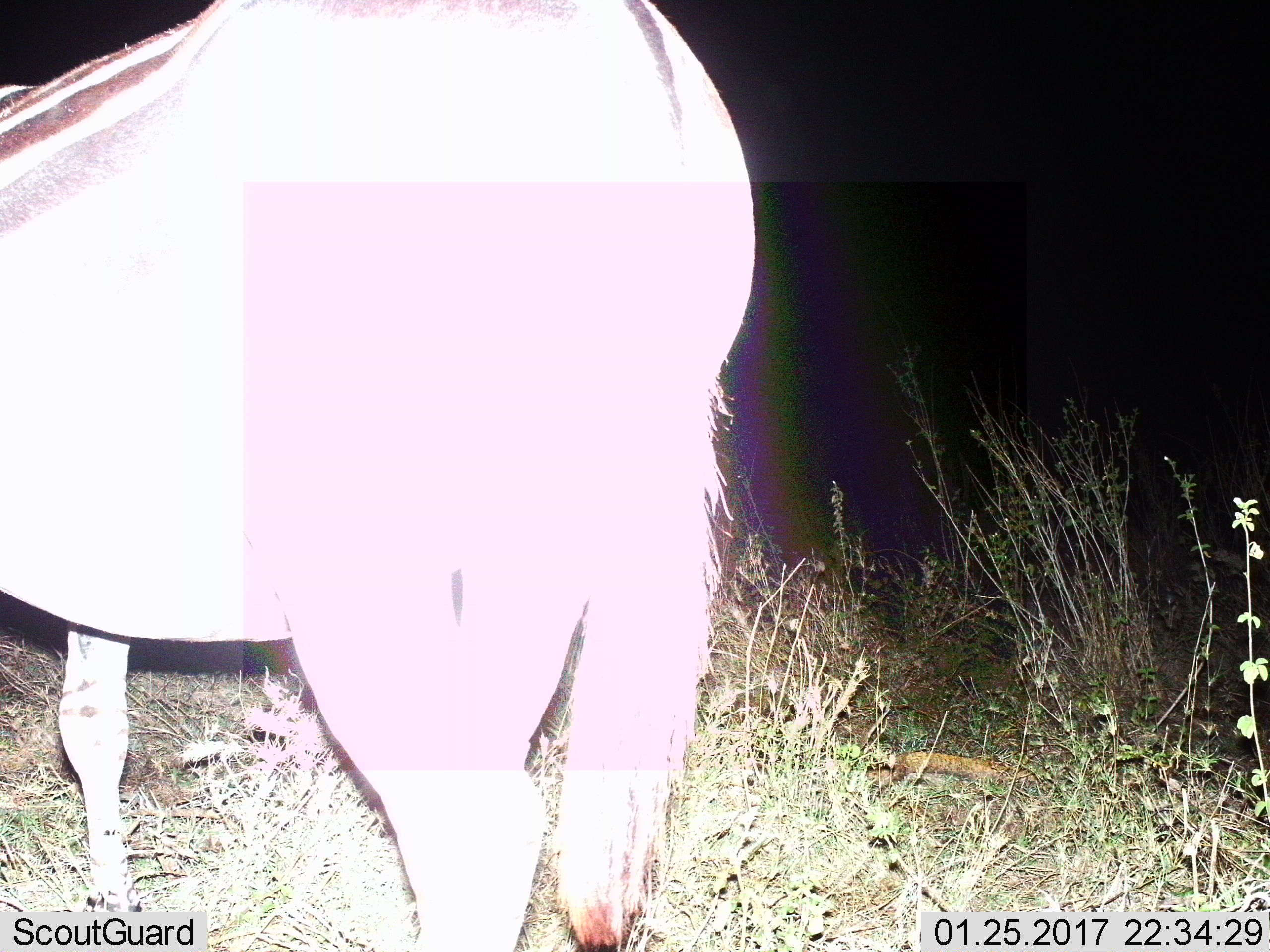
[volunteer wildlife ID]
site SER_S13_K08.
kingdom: Animalia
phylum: Chordata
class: Mammalia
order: Perissodactyla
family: Equidae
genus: Equus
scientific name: Equus quagga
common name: plains zebra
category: zebraplains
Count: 1.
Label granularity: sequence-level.